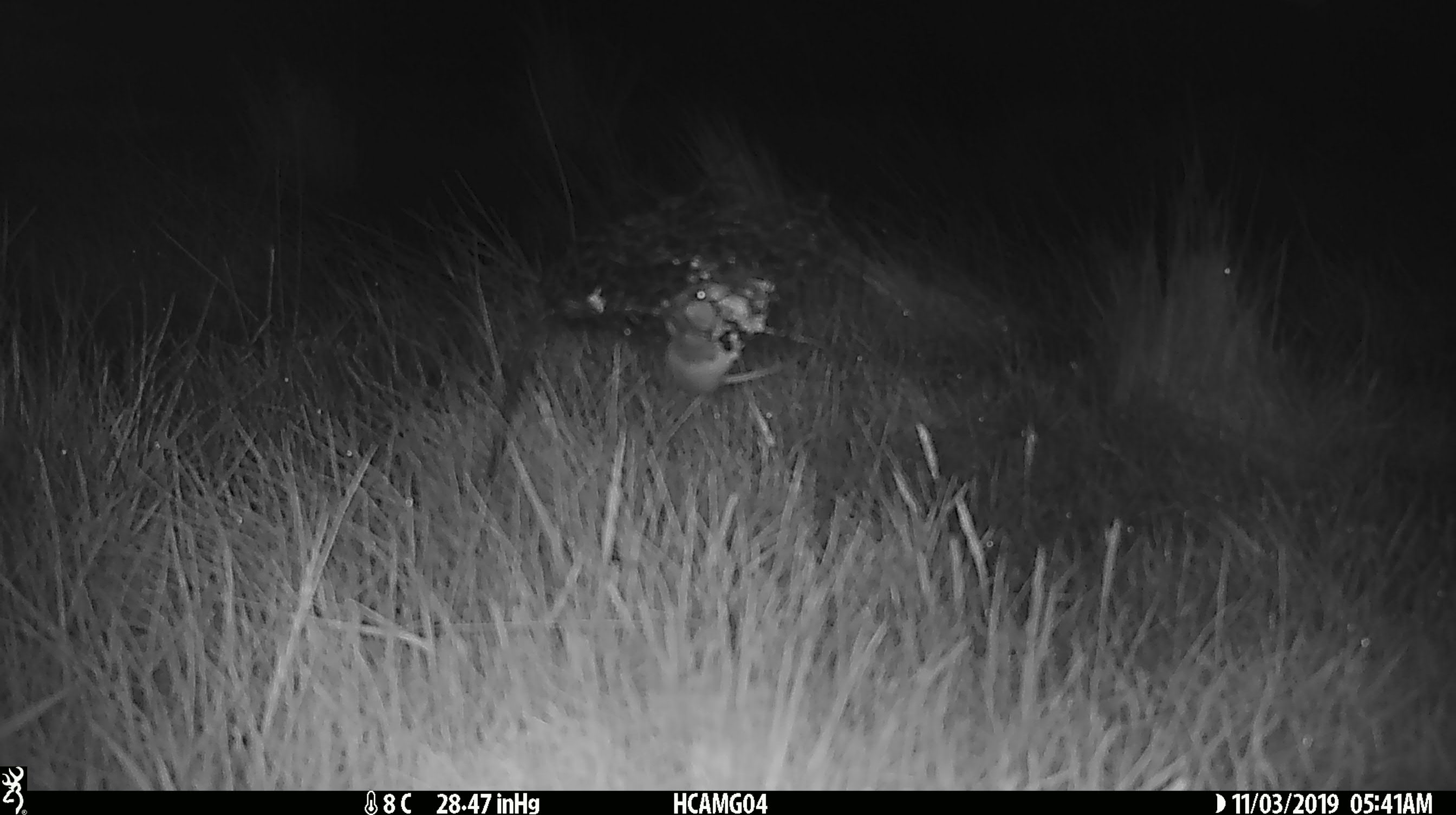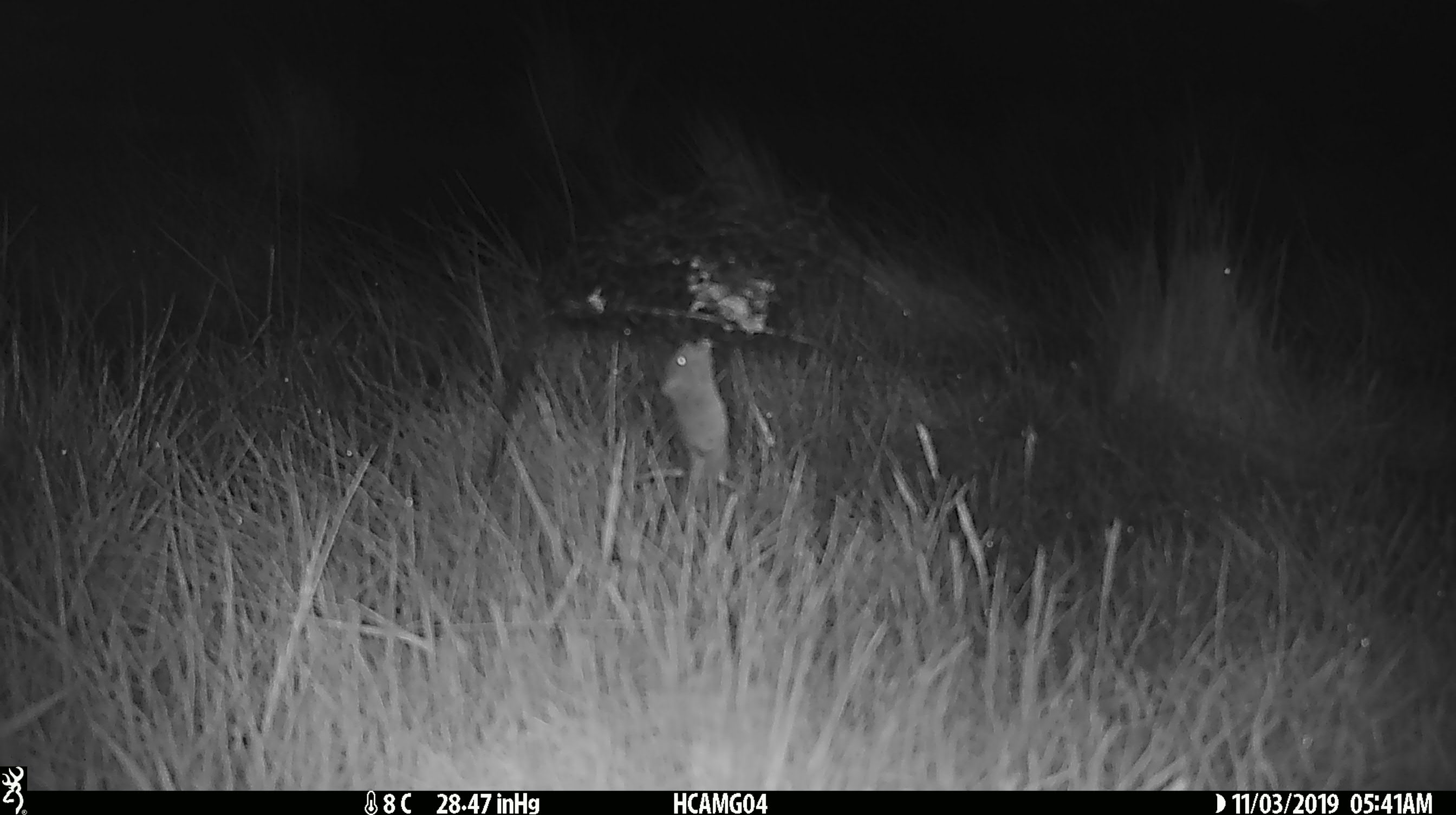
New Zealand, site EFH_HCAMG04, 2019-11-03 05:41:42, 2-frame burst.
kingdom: Animalia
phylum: Chordata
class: Mammalia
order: Rodentia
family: Muridae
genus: Mus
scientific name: Mus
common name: mouse